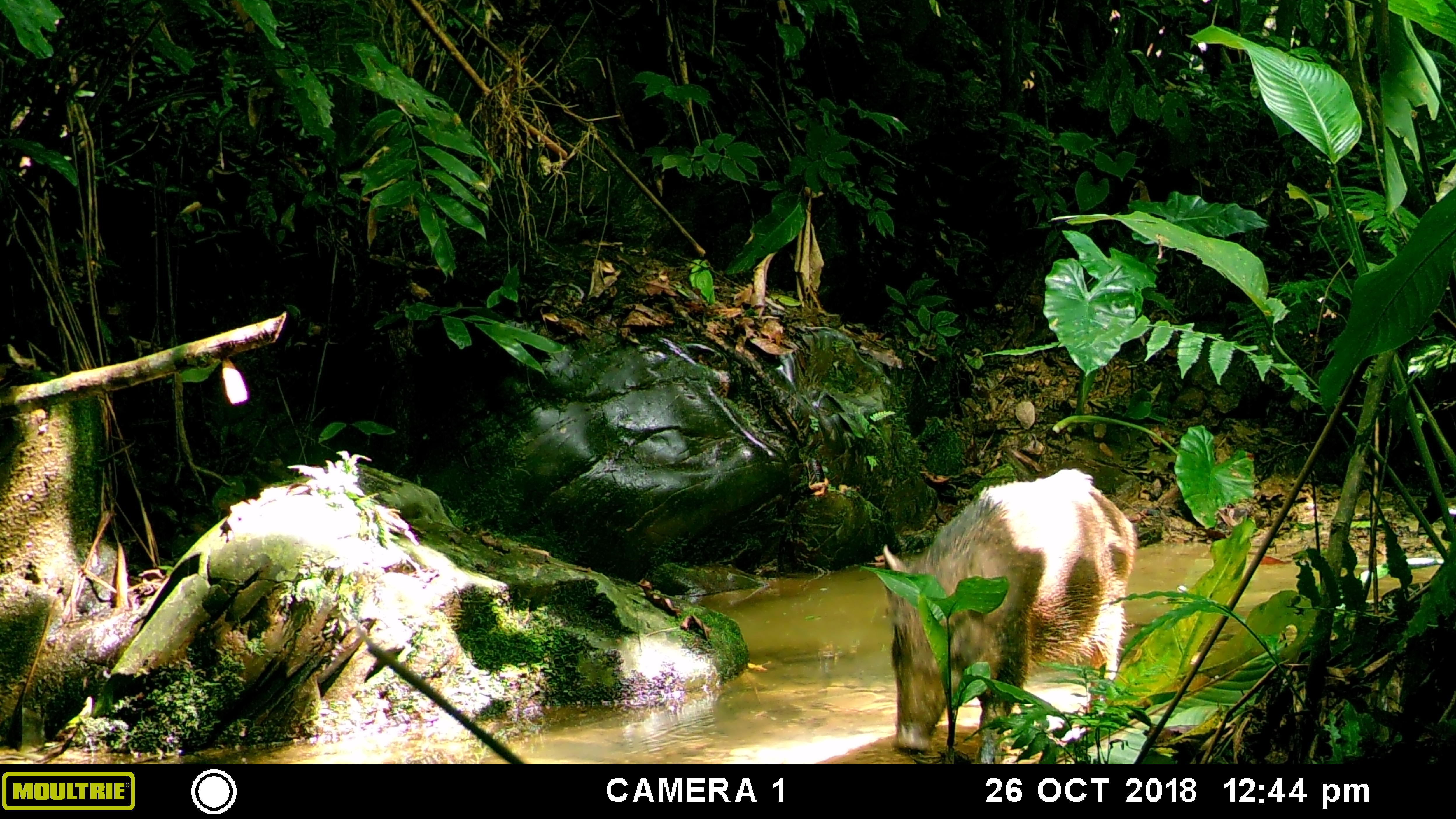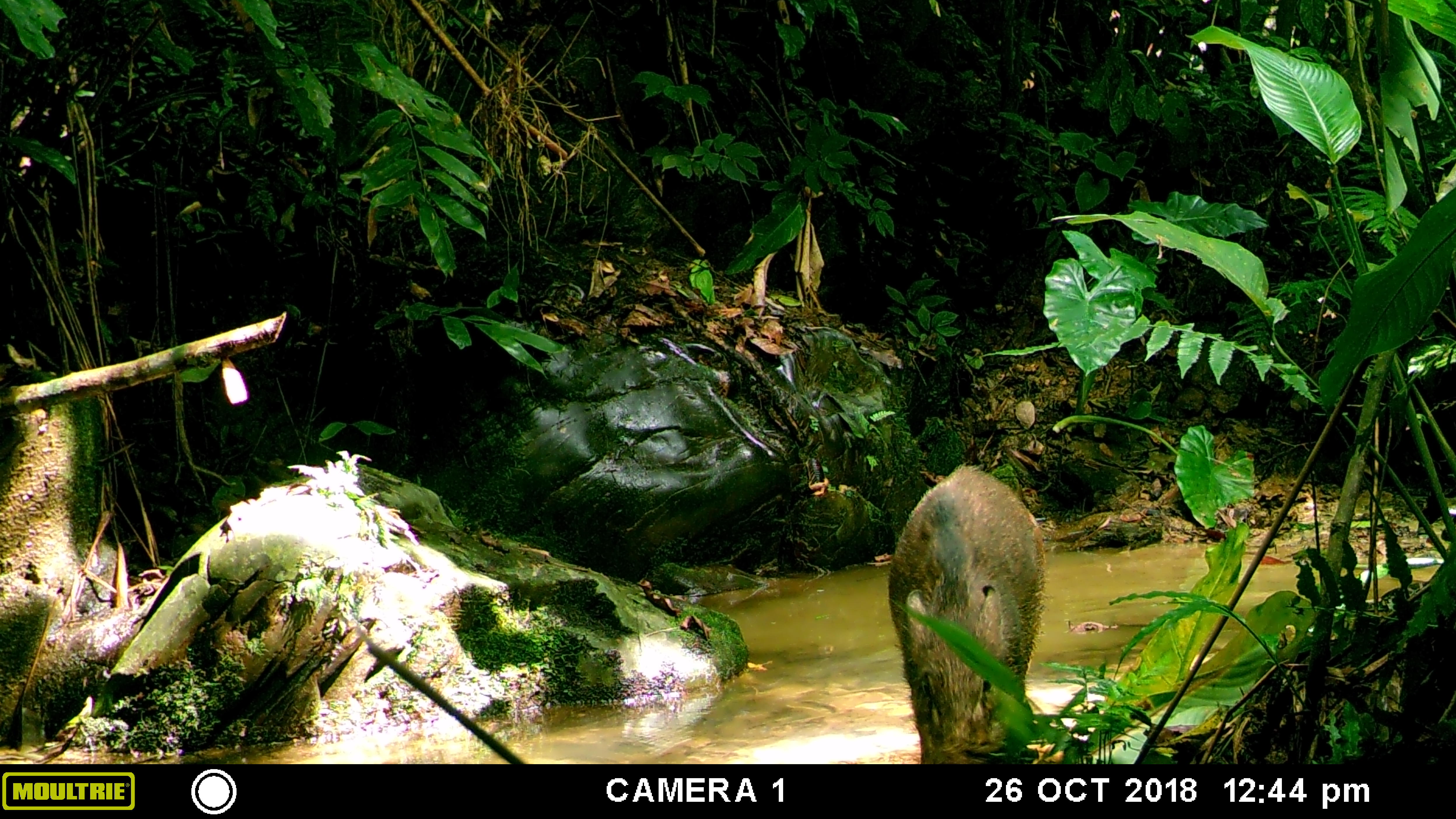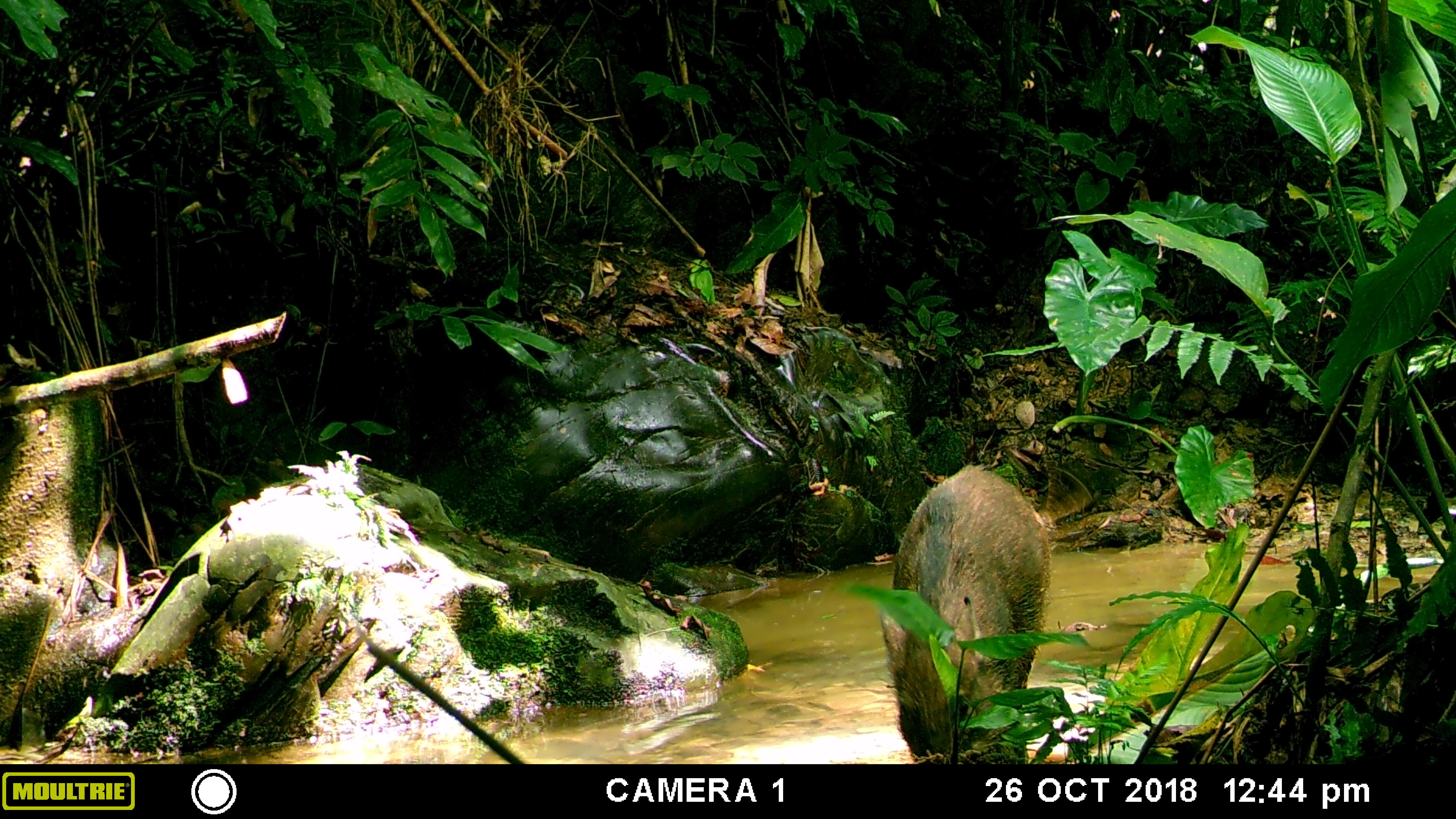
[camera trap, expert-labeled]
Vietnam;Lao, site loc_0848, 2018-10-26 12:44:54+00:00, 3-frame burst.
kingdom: Animalia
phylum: Chordata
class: Mammalia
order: Artiodactyla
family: Suidae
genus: Sus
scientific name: Sus scrofa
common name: eurasian wild pig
Eurasian wild pig (Sus scrofa). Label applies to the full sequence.